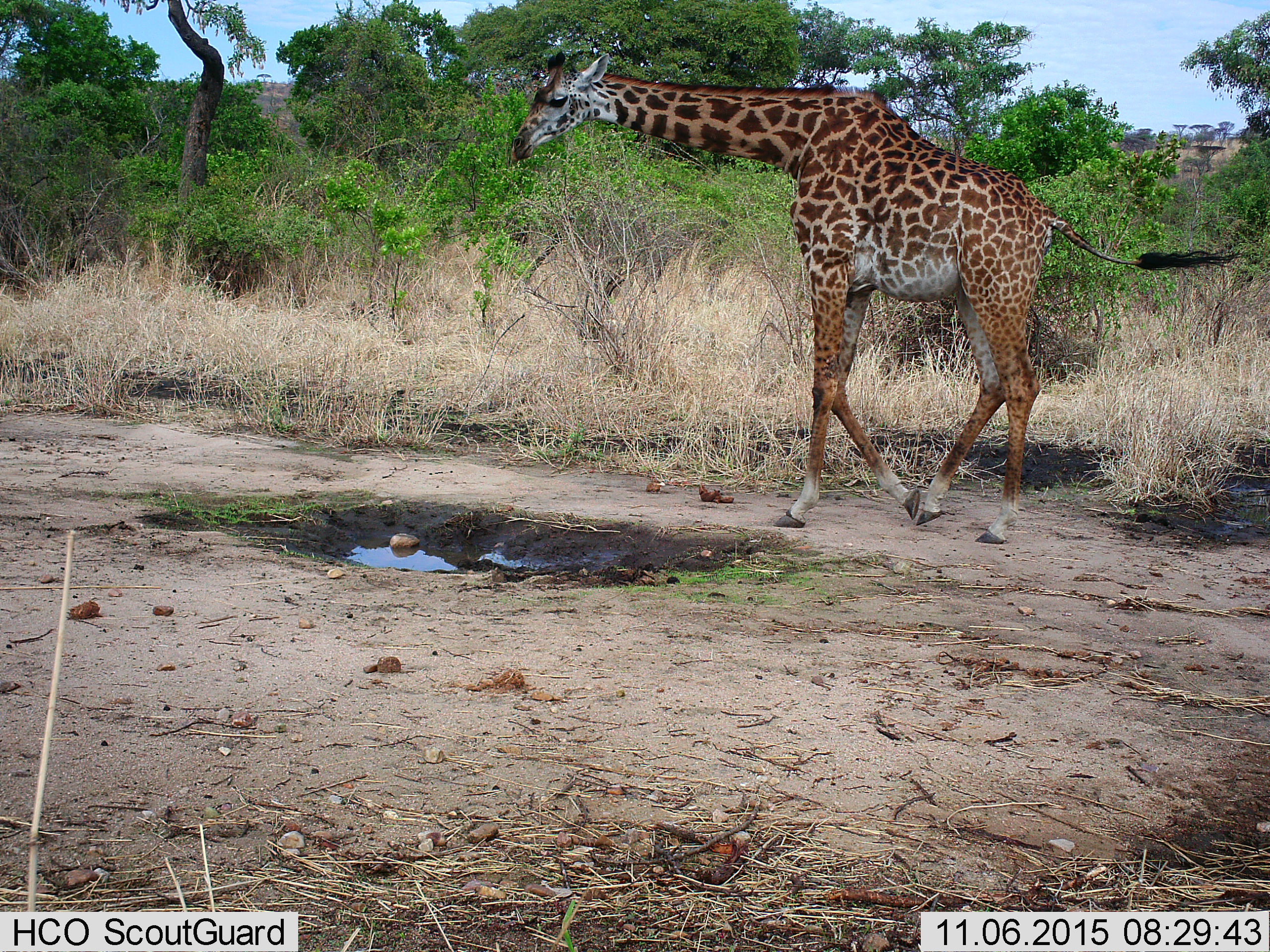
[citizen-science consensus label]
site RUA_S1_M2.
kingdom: Animalia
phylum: Chordata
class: Mammalia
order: Artiodactyla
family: Giraffidae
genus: Giraffa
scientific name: Giraffa camelopardalis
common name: giraffe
Giraffe (Giraffa camelopardalis), count 1. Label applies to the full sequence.